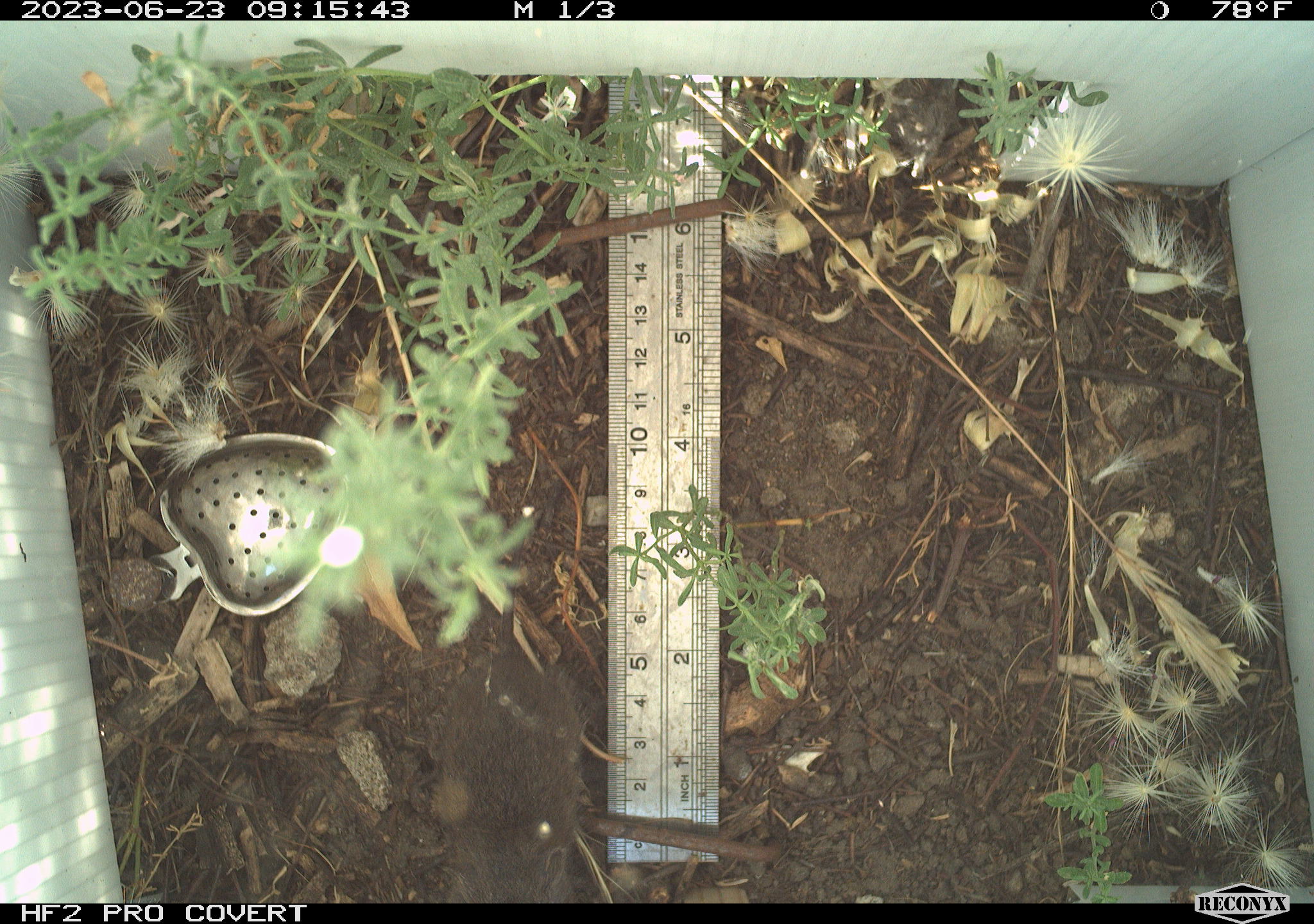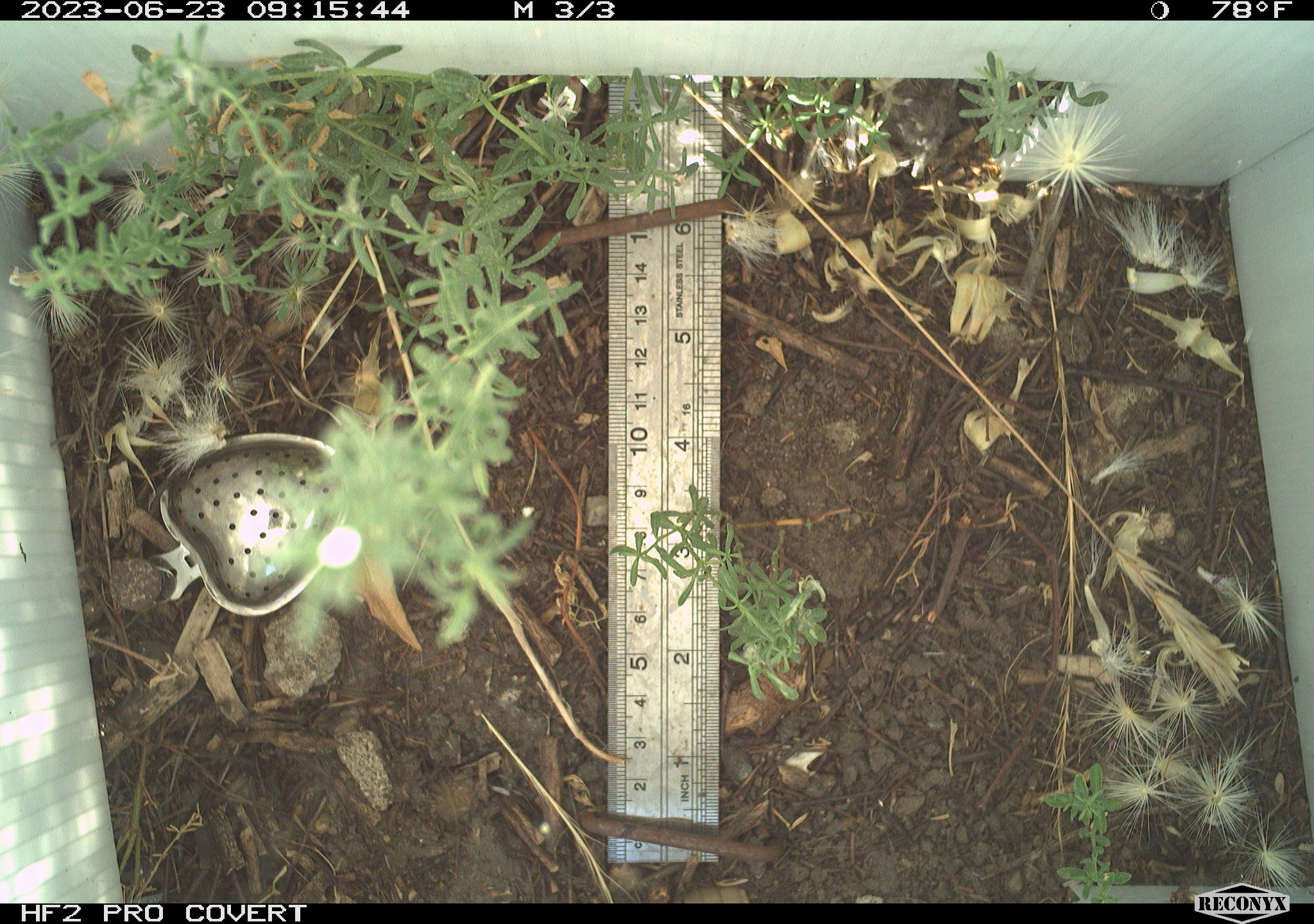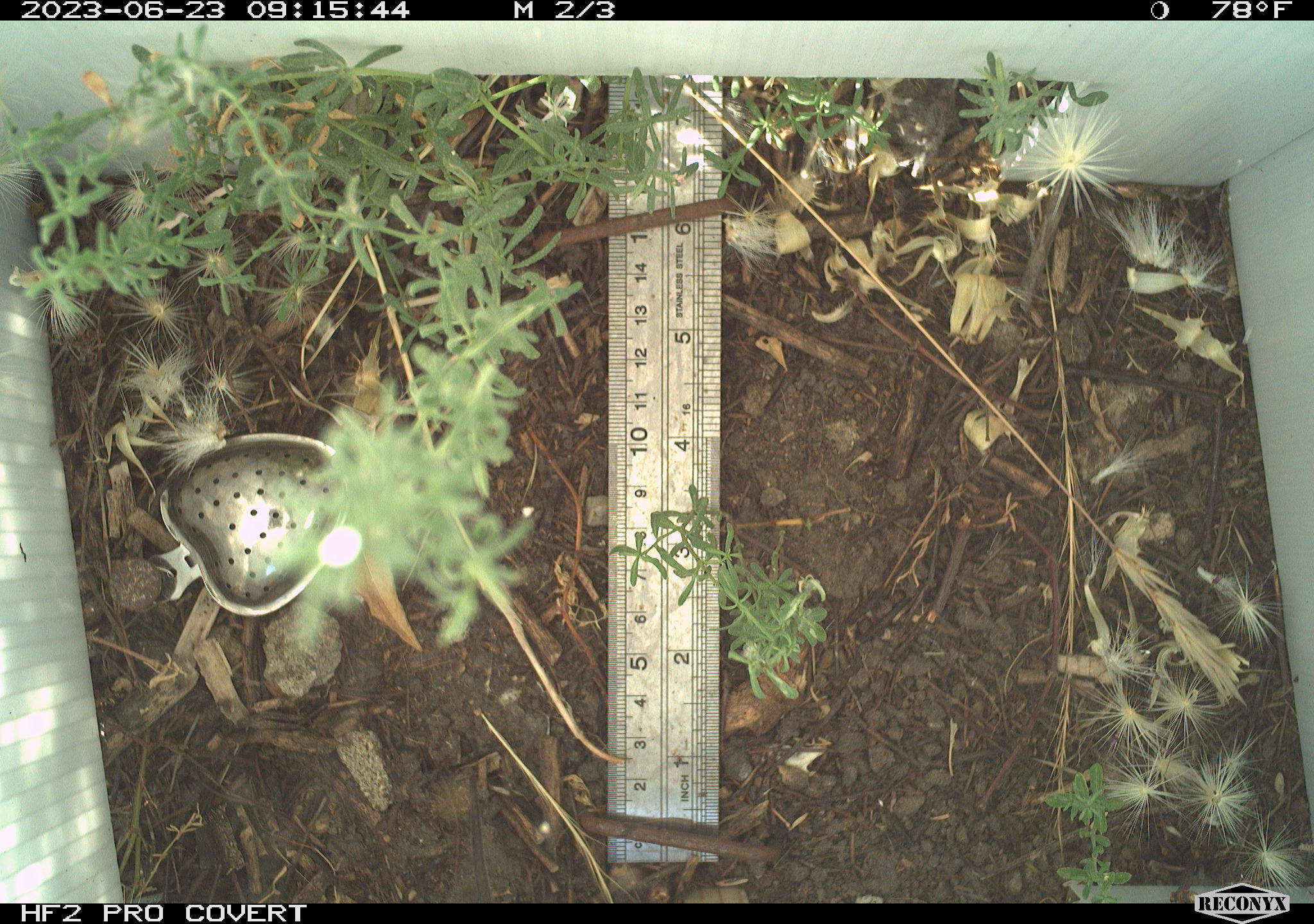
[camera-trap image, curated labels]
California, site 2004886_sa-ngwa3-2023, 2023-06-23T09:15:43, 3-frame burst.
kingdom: Animalia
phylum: Chordata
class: Mammalia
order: Rodentia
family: Cricetidae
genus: Microtus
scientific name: Microtus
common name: meadow vole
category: microtus species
Microtus species (meadow vole) (Microtus).